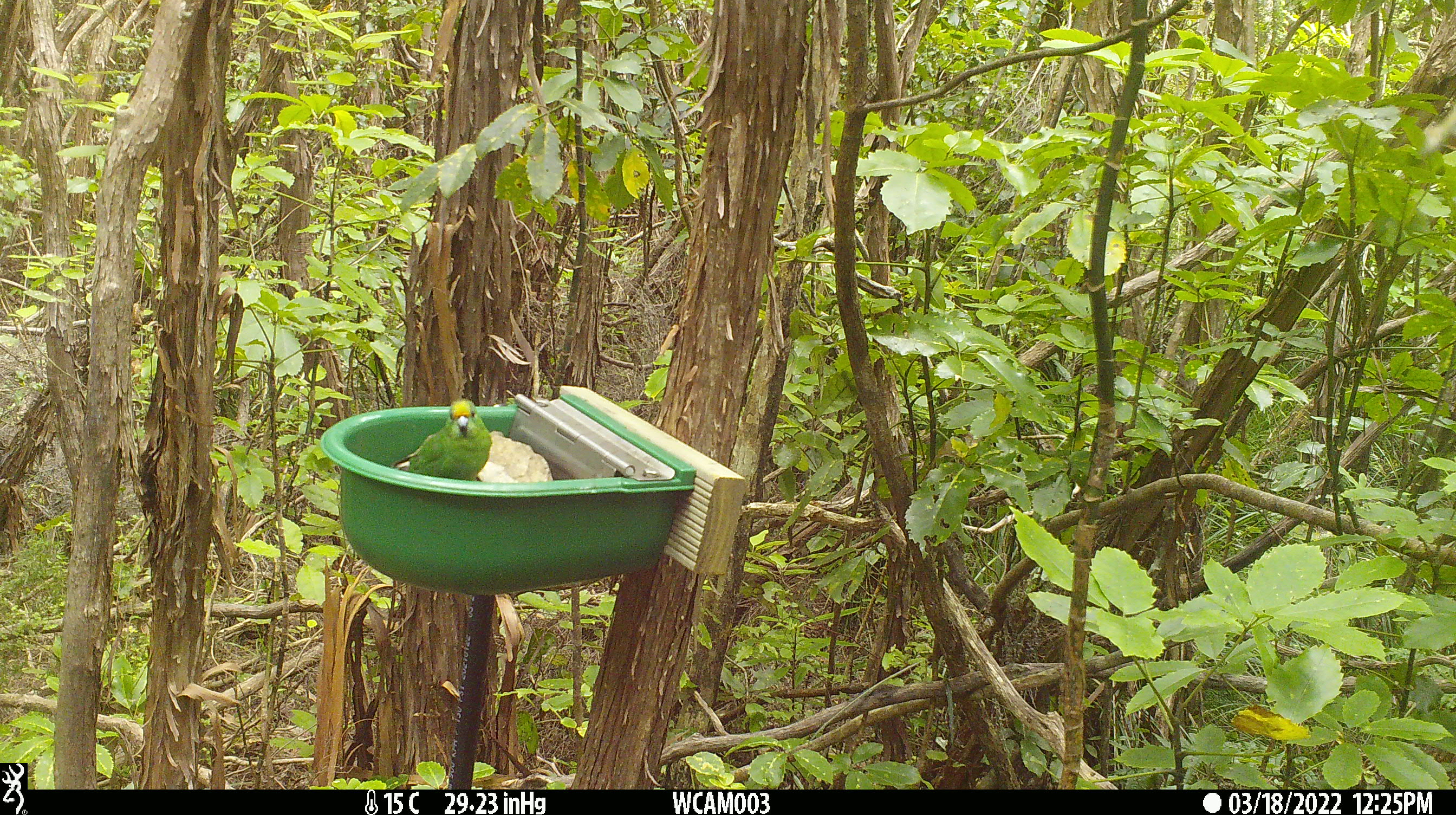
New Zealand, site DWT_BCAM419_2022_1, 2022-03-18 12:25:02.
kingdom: Animalia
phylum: Chordata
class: Aves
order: Psittaciformes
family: Psittaculidae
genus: Cyanoramphus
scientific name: Cyanoramphus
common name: parakeet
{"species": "parakeet (Cyanoramphus)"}